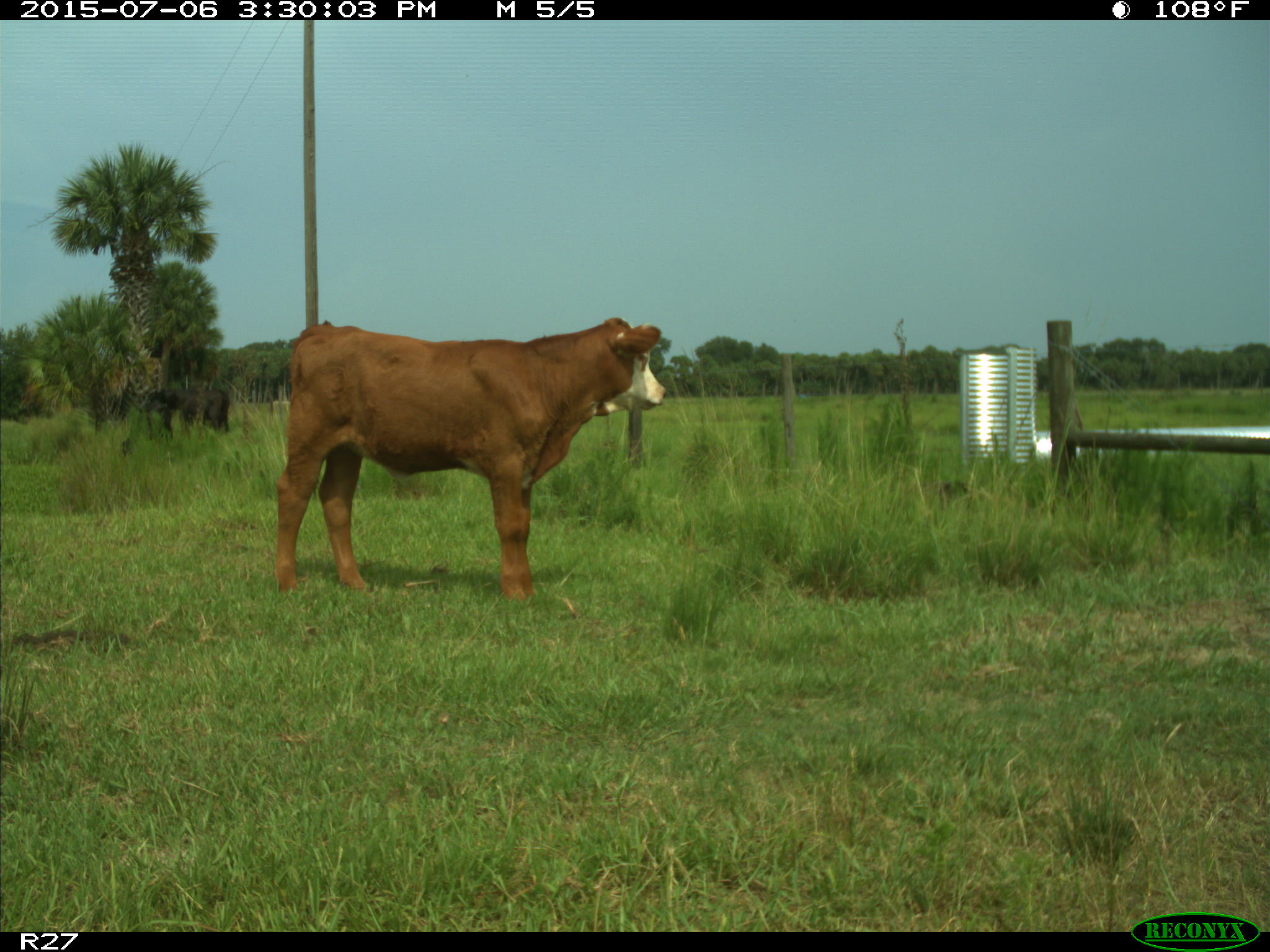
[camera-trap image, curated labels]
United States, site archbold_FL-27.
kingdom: Animalia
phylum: Chordata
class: Mammalia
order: Artiodactyla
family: Bovidae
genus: Bos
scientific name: Bos taurus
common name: domestic cow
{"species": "Bos taurus (domestic cow)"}